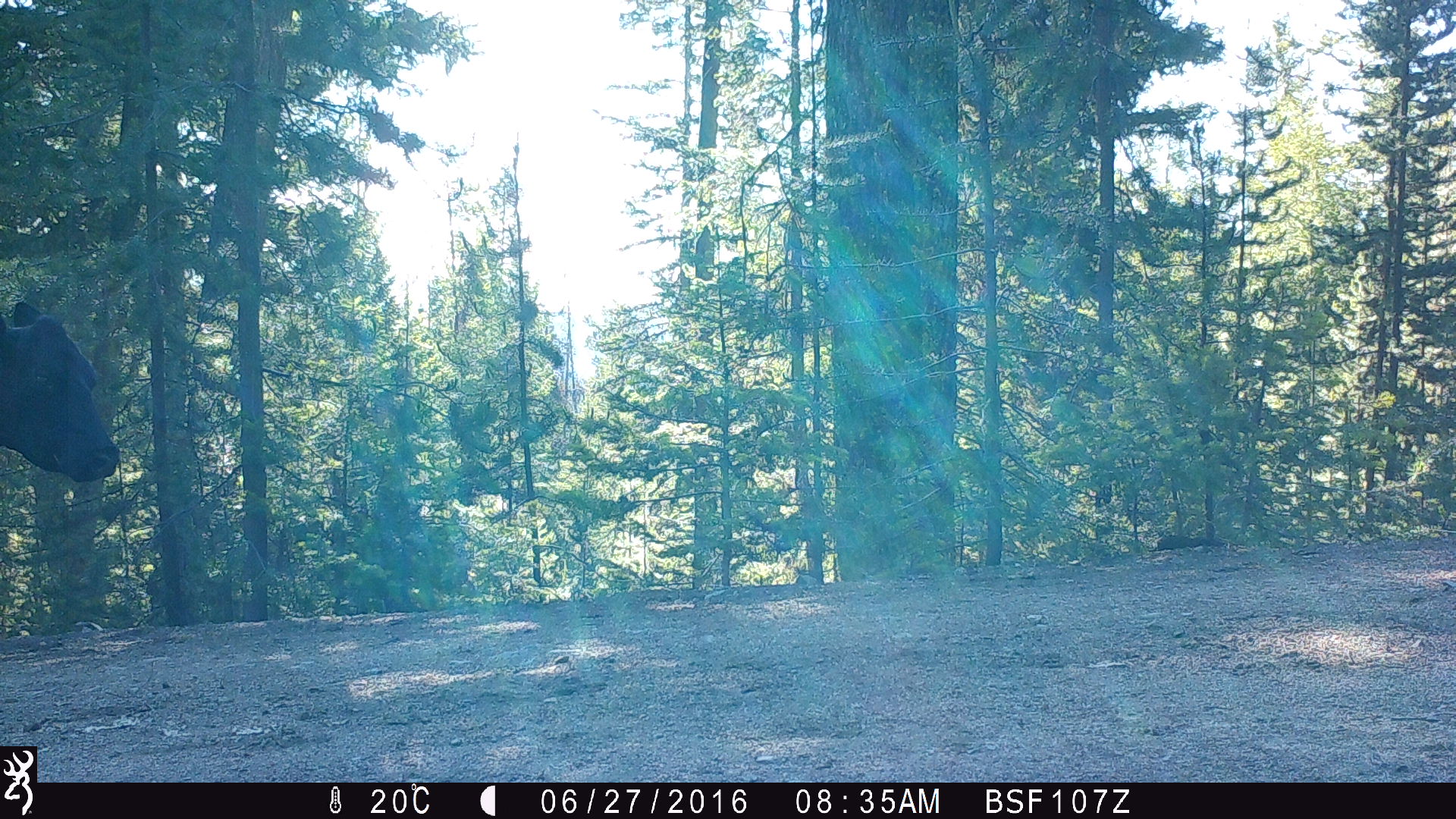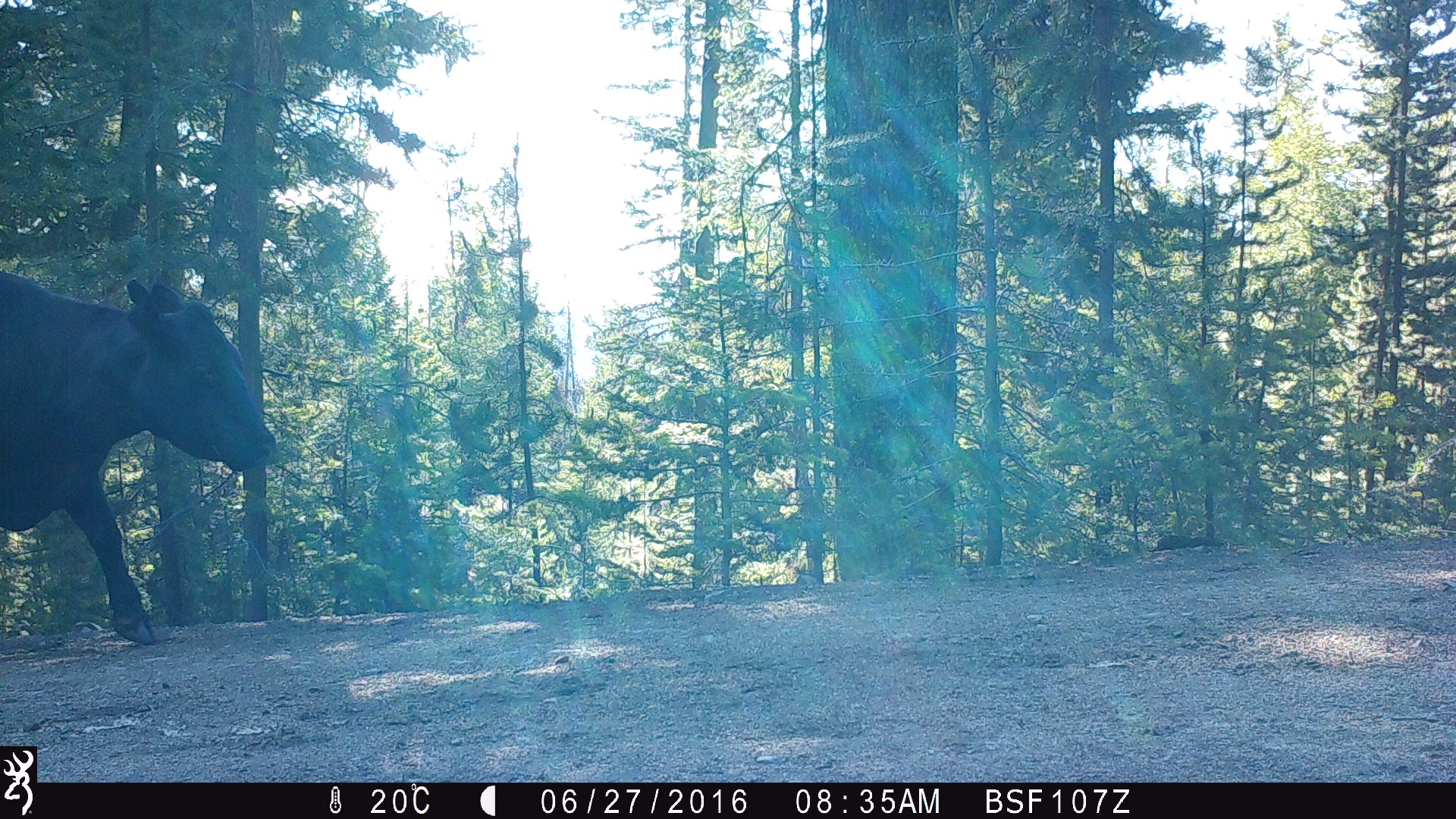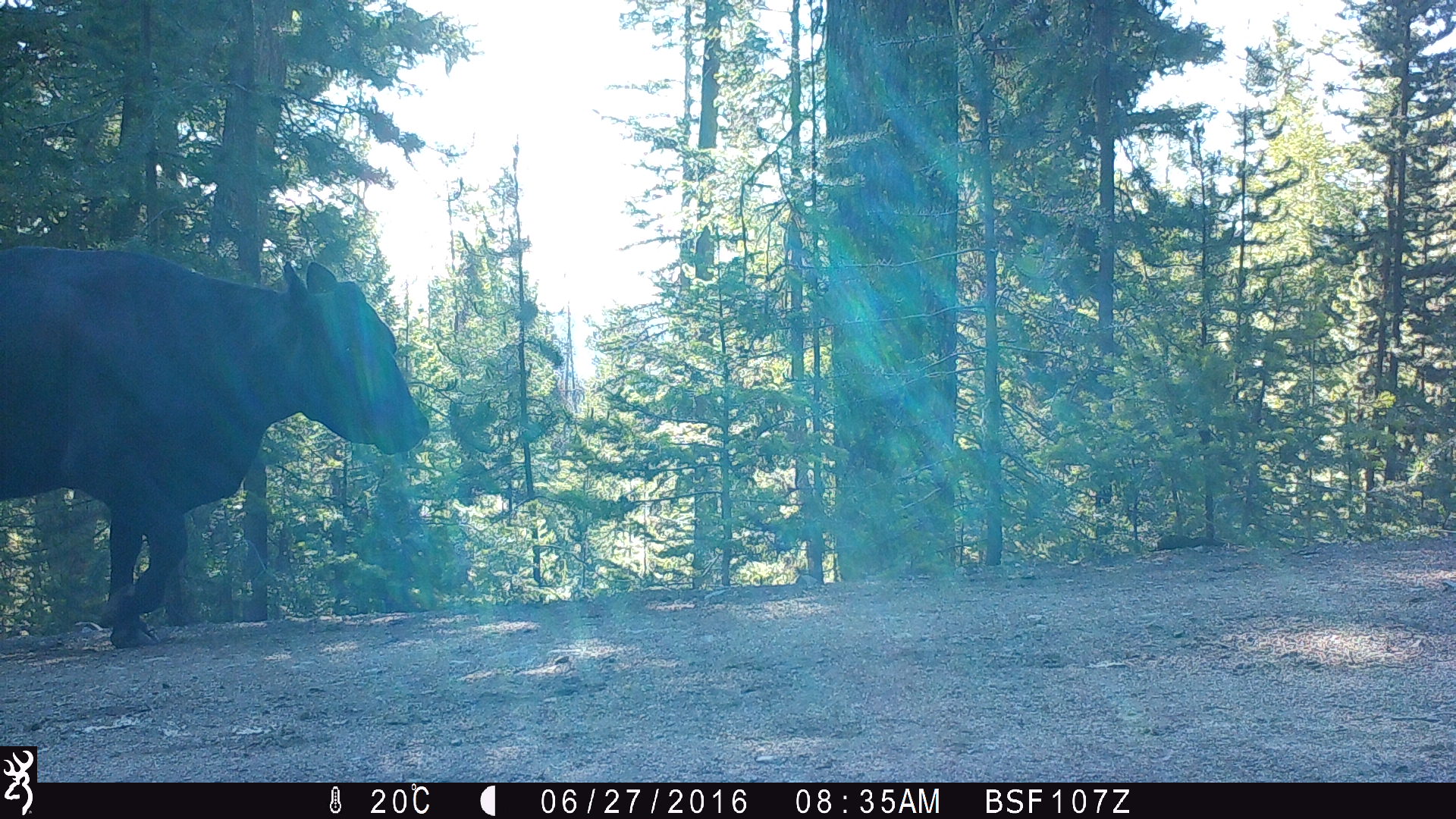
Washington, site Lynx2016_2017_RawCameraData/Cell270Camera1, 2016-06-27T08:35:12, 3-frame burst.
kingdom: Animalia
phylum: Chordata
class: Mammalia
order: Artiodactyla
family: Bovidae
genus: Bos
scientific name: Bos taurus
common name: domestic cattle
Domestic cattle (Bos taurus). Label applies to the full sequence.